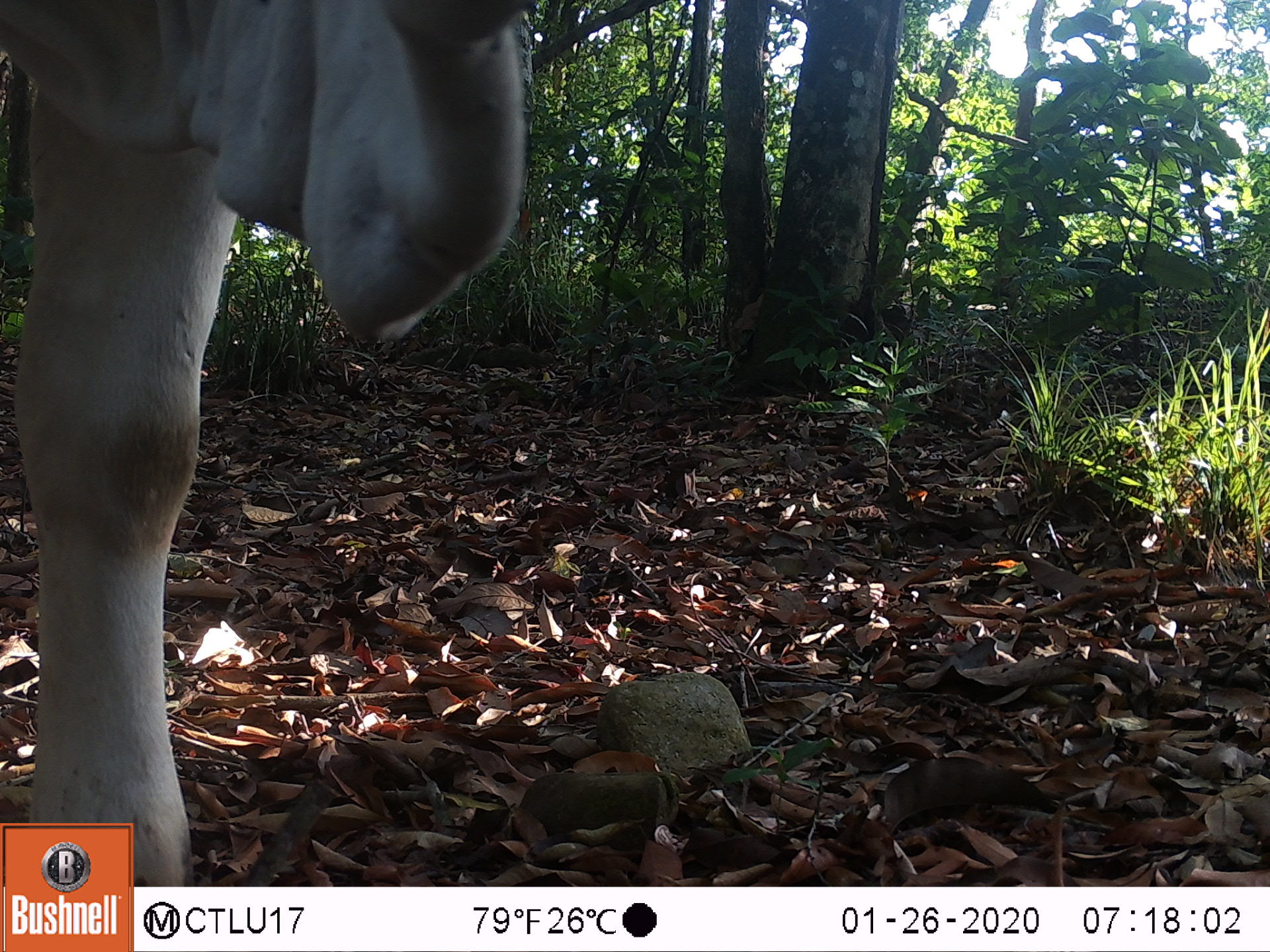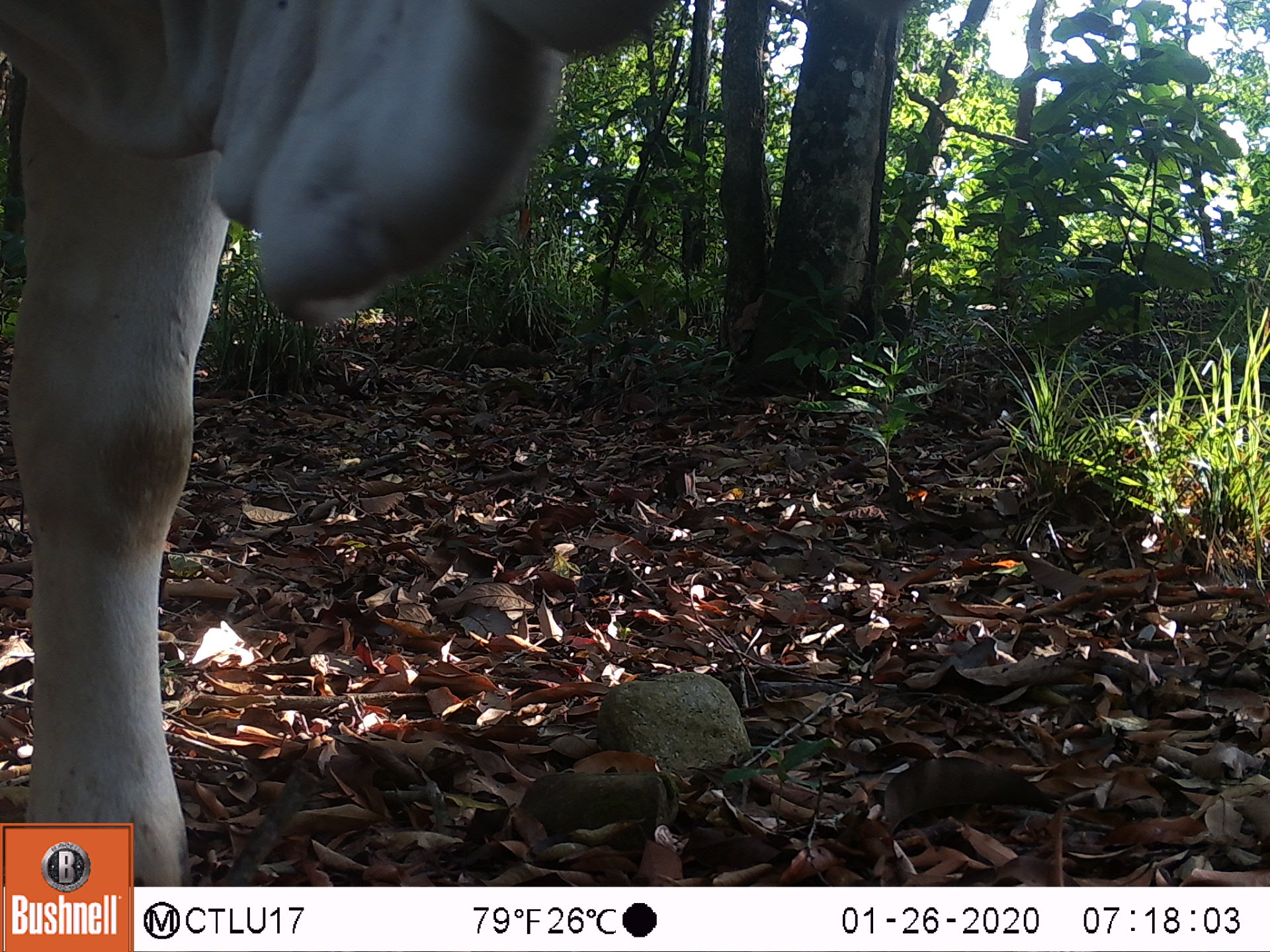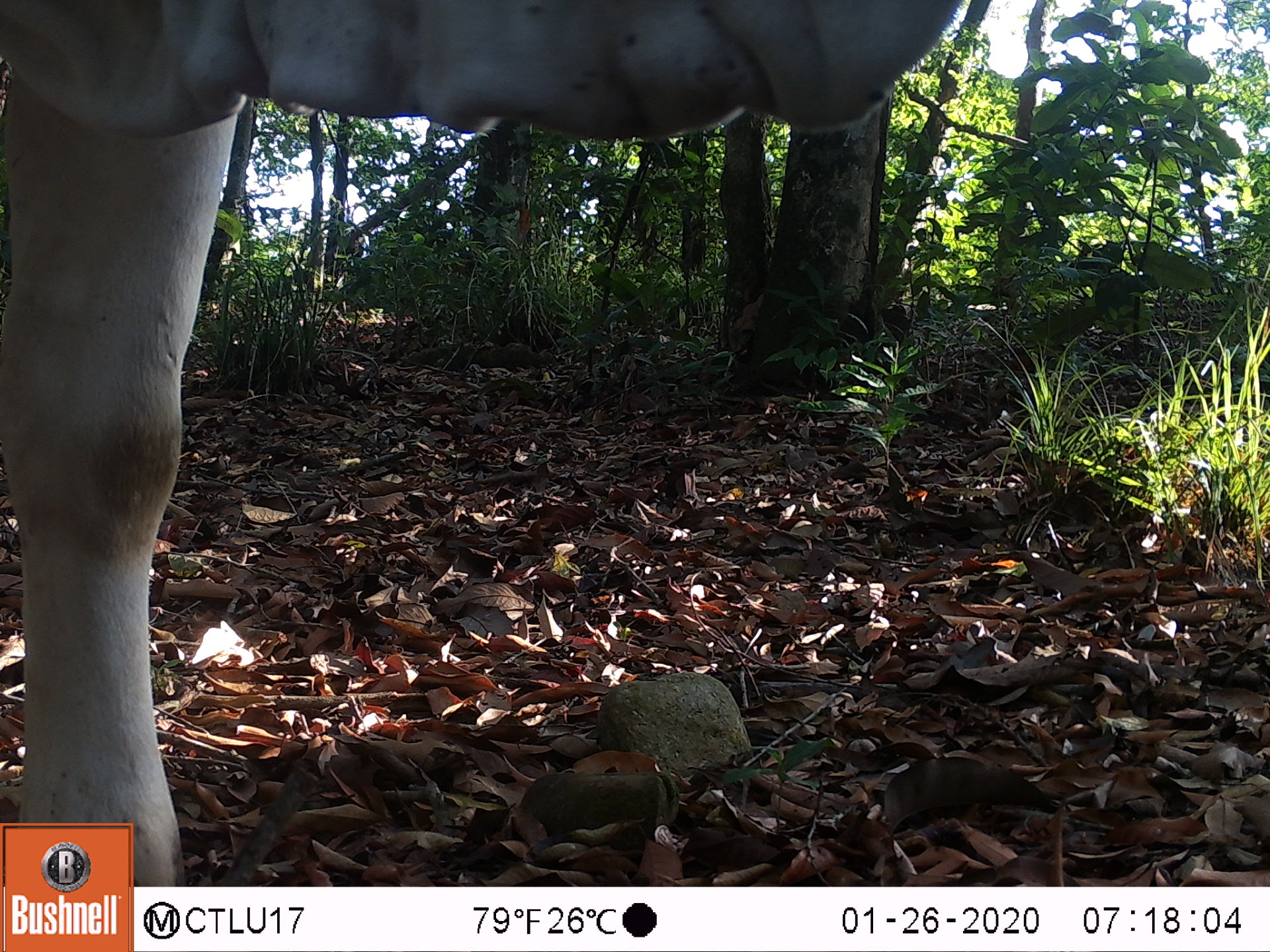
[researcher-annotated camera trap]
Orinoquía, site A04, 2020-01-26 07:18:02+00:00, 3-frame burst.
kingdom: Animalia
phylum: Chordata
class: Mammalia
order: Artiodactyla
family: Bovidae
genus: Bos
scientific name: Bos taurus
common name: cow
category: cattle